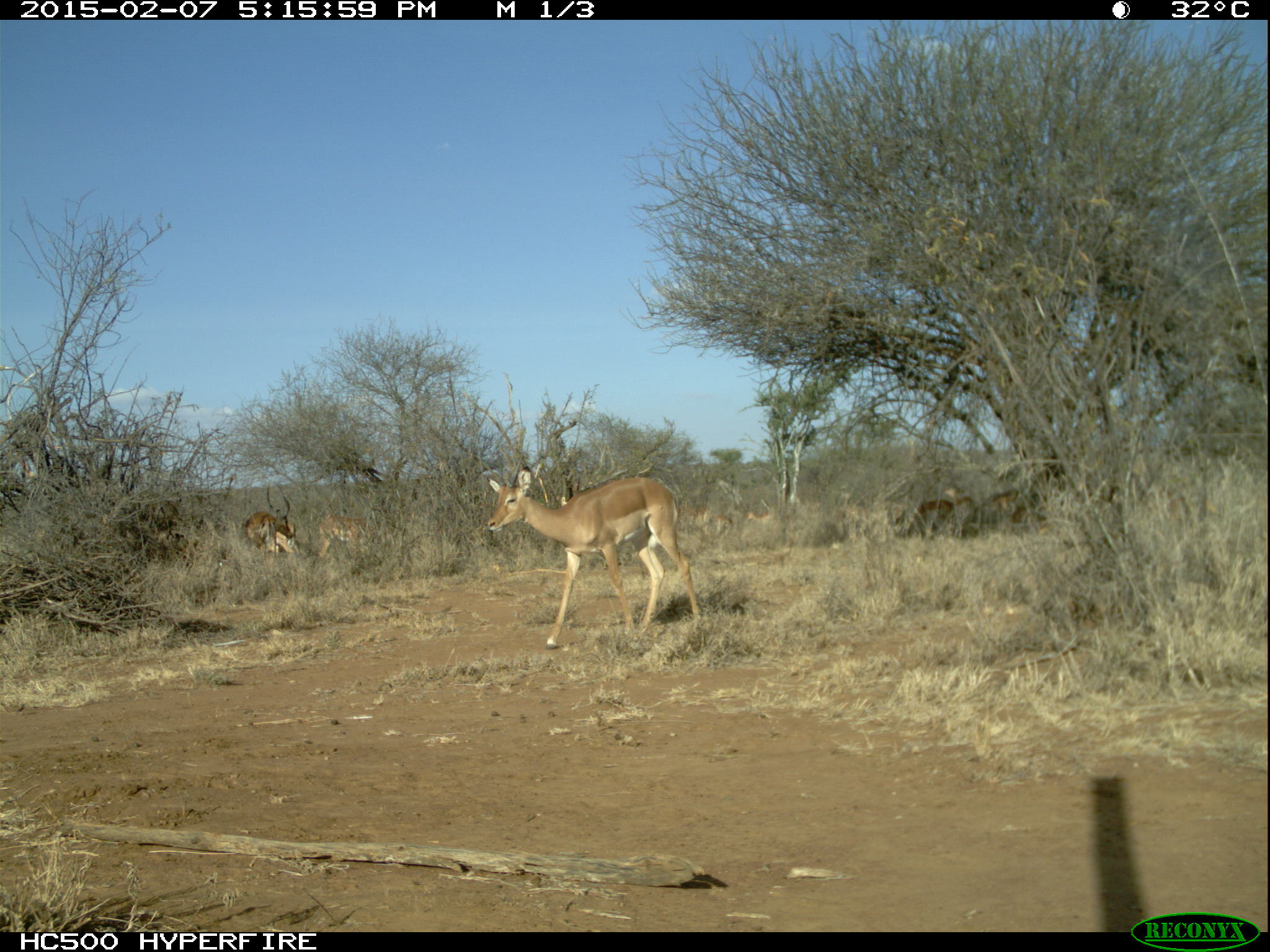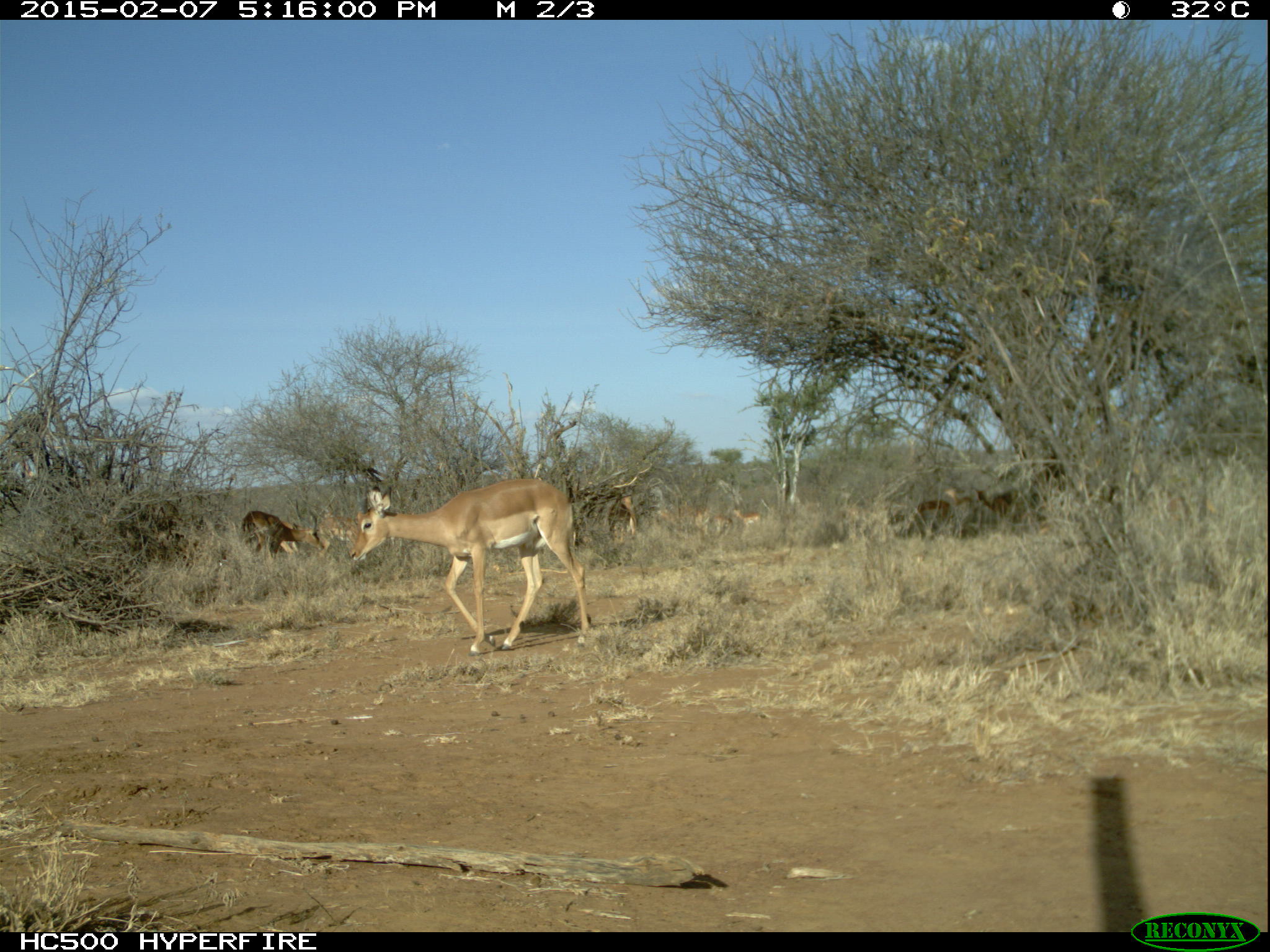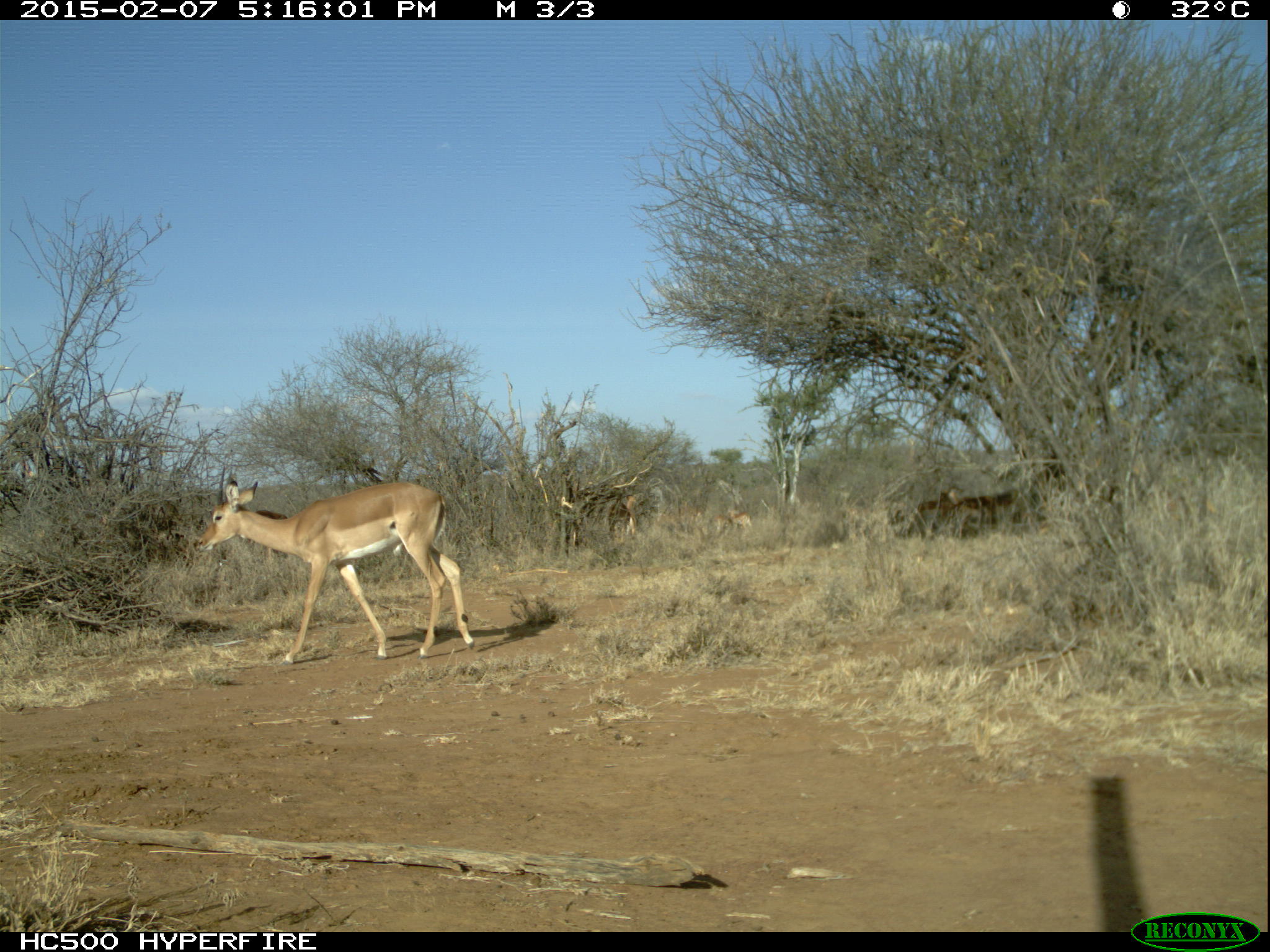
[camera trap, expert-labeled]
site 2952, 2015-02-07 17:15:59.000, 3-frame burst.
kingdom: Animalia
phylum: Chordata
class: Mammalia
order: Artiodactyla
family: Bovidae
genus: Aepyceros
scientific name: Aepyceros melampus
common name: impala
Aepyceros melampus (impala), count 9.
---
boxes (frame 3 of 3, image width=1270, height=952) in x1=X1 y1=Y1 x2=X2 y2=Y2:
aepyceros melampus: x1=197 y1=478 x2=474 y2=664; x1=904 y1=462 x2=1071 y2=535; x1=733 y1=512 x2=753 y2=532; x1=715 y1=515 x2=730 y2=535